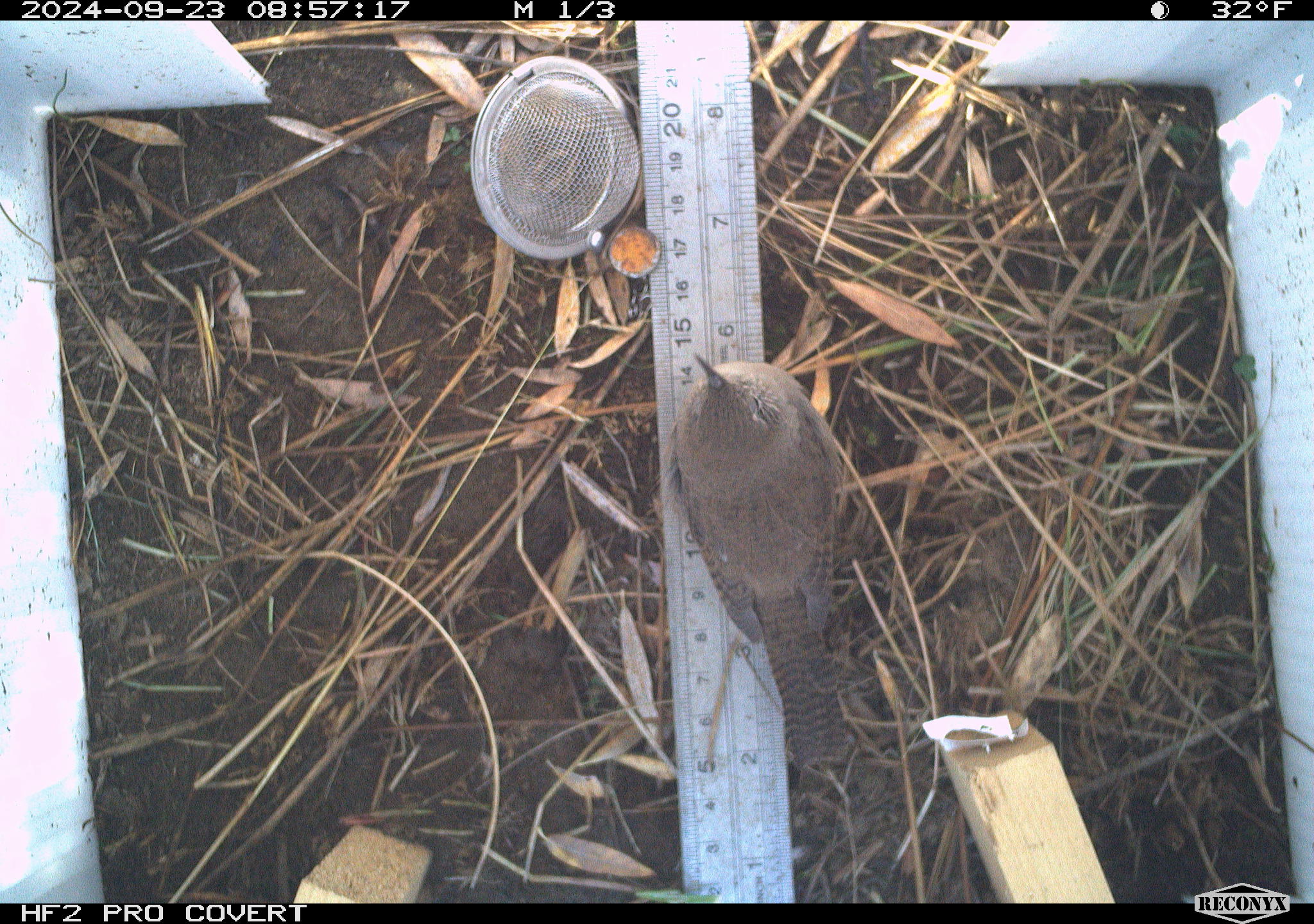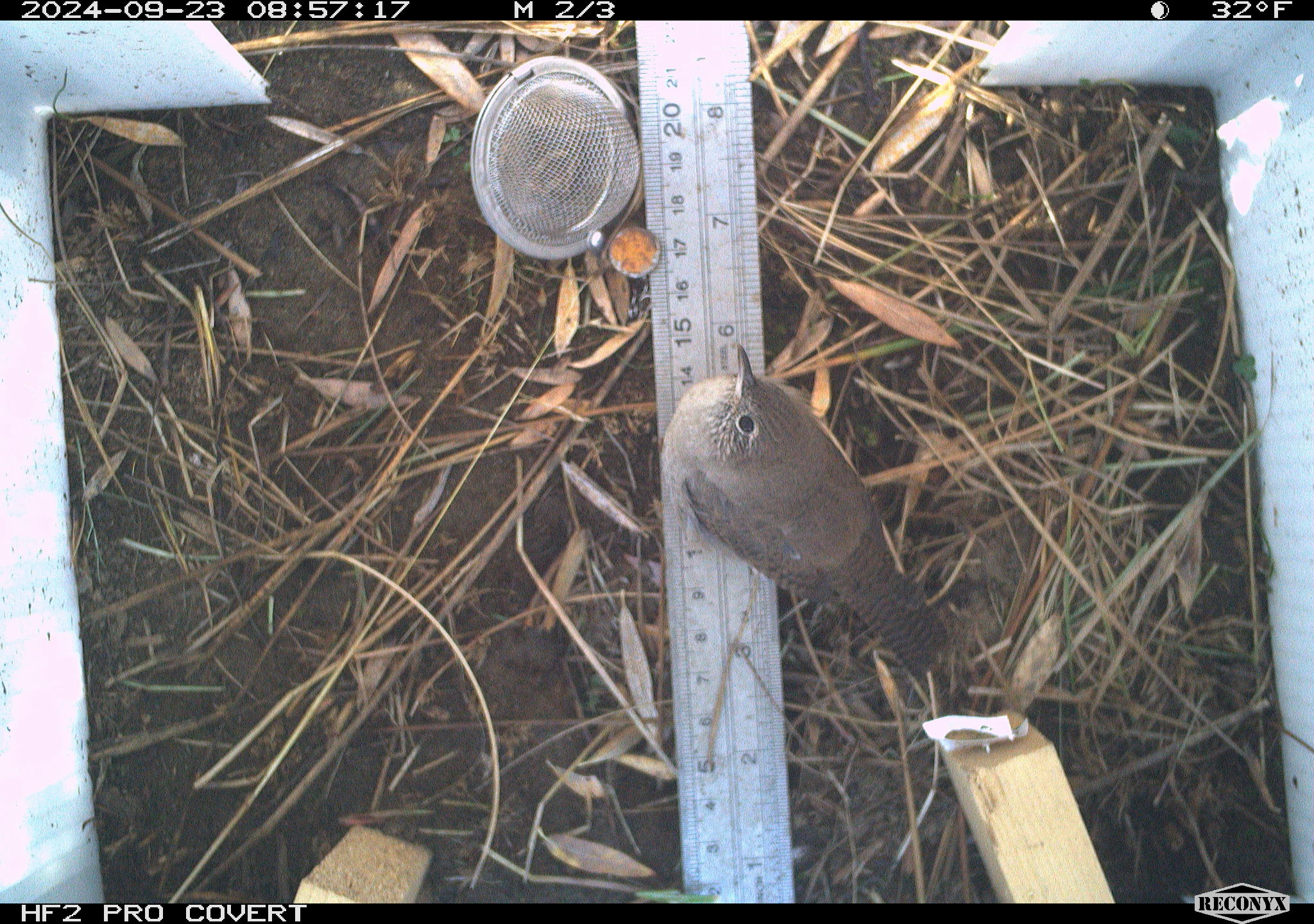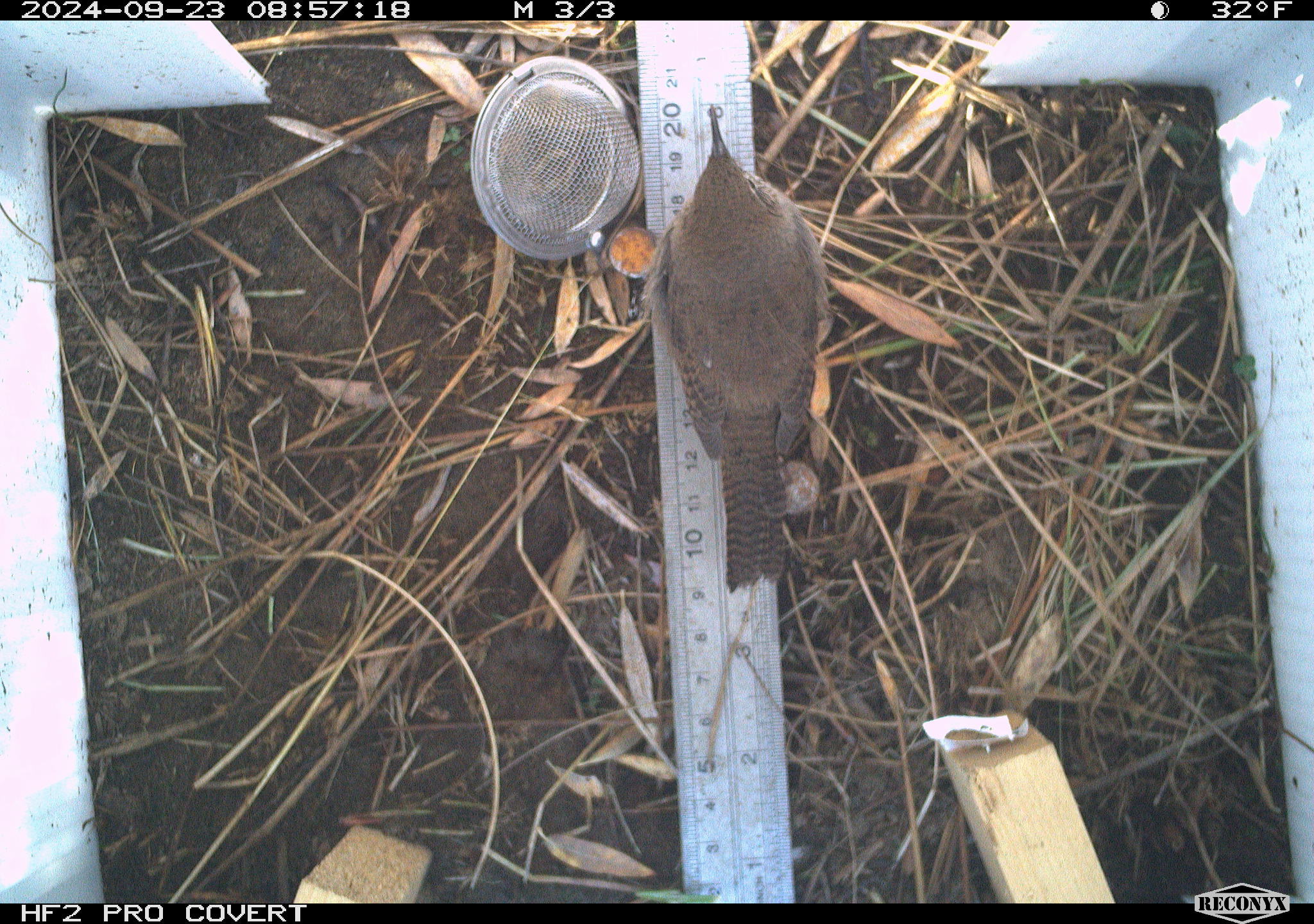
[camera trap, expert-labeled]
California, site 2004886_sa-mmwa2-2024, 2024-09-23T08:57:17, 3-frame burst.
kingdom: Animalia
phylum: Chordata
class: Aves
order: Passeriformes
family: Troglodytidae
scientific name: Troglodytidae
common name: wren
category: troglodytidae family